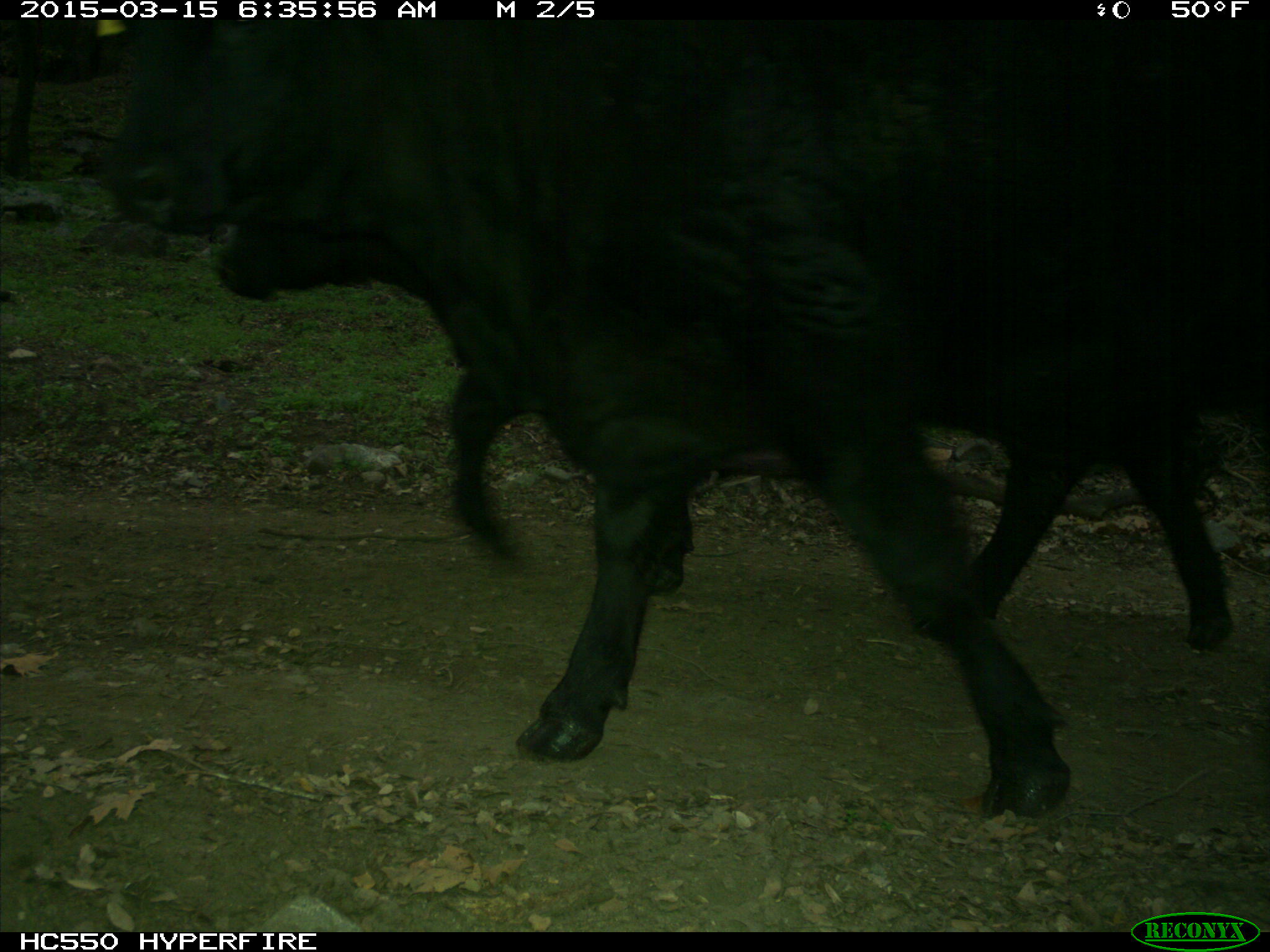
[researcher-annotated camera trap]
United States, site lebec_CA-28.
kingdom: Animalia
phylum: Chordata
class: Mammalia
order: Artiodactyla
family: Bovidae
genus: Bos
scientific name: Bos taurus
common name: domestic cow